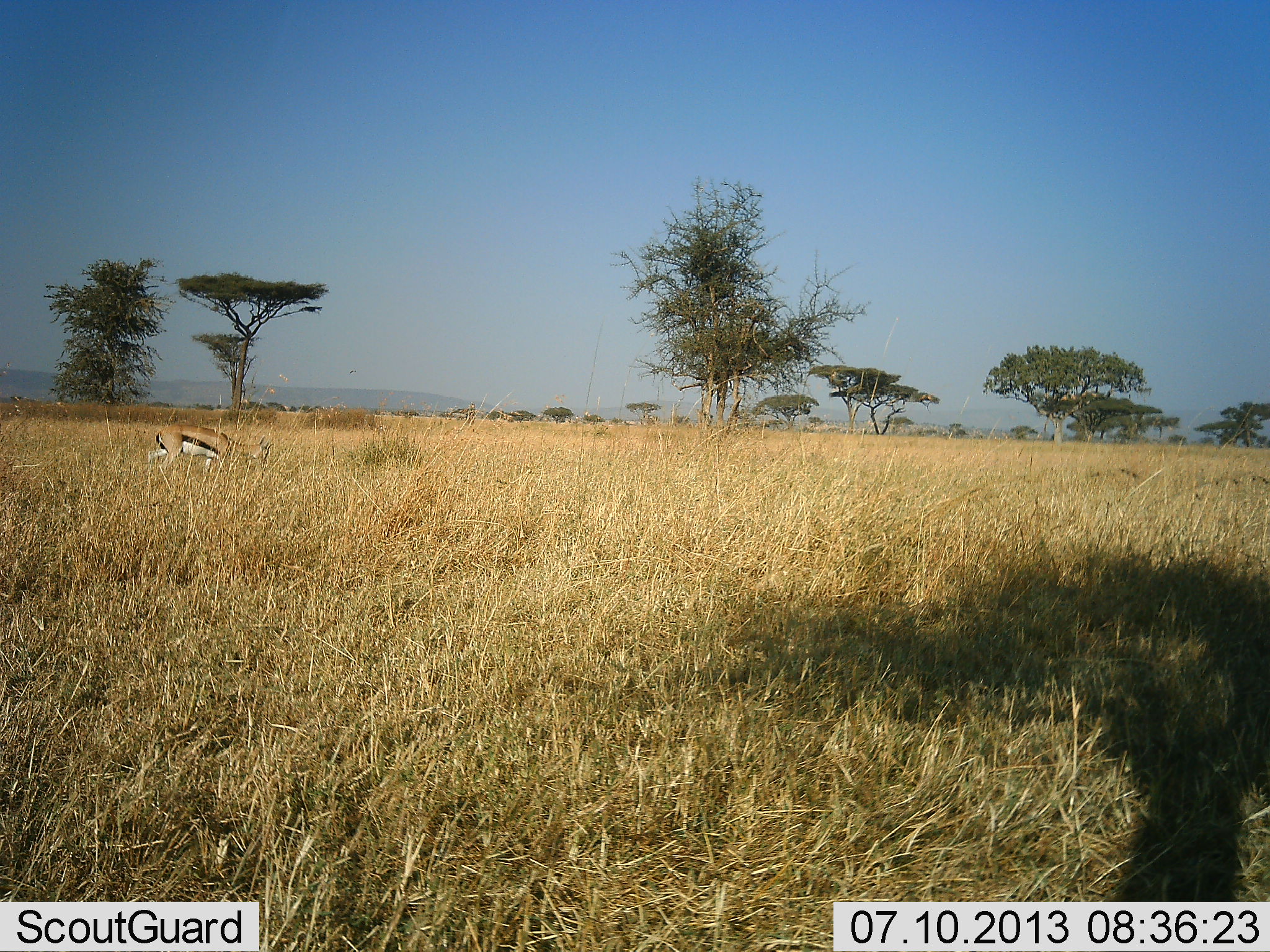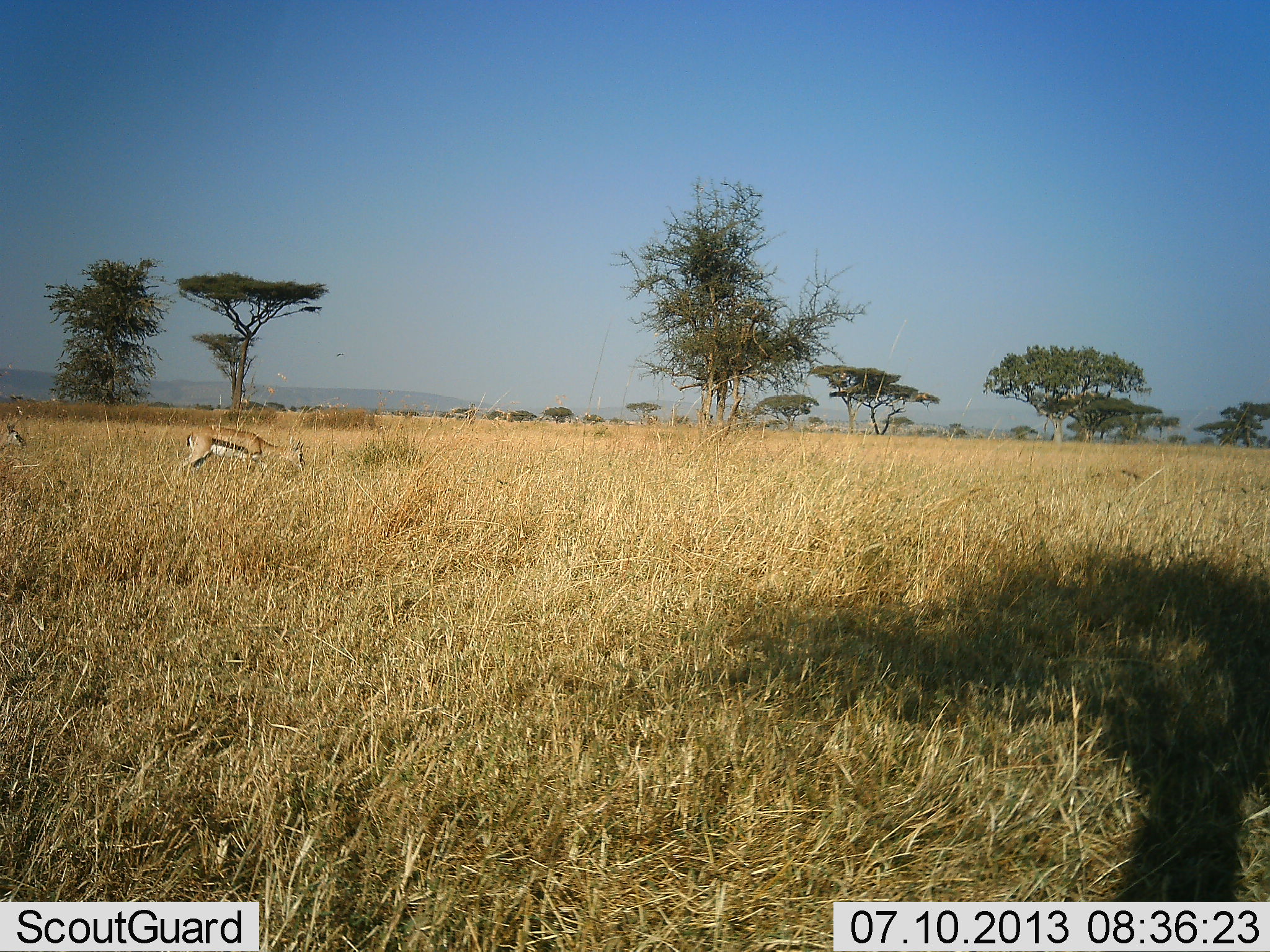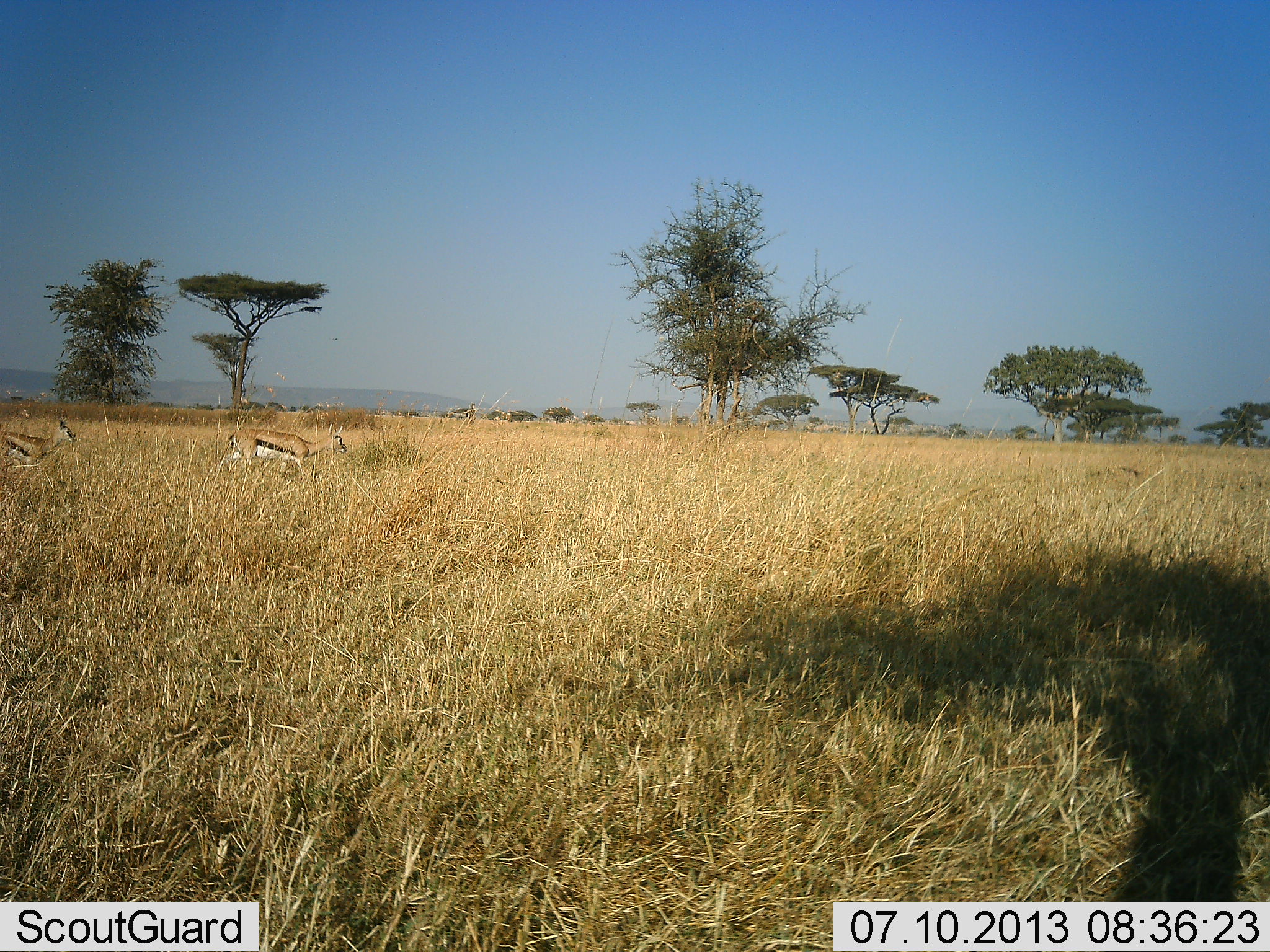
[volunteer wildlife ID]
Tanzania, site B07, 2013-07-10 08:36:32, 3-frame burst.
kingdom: Animalia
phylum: Chordata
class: Mammalia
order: Artiodactyla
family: Bovidae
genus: Eudorcas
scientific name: Eudorcas thomsonii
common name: thomson's gazelle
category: gazellethomsons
Gazellethomsons (thomson's gazelle) (Eudorcas thomsonii), count 2. Behavior (volunteer vote fractions): standing 6%, resting 0%, moving 62%, interacting 6%. Young present (vote fraction): 0%. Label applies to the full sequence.